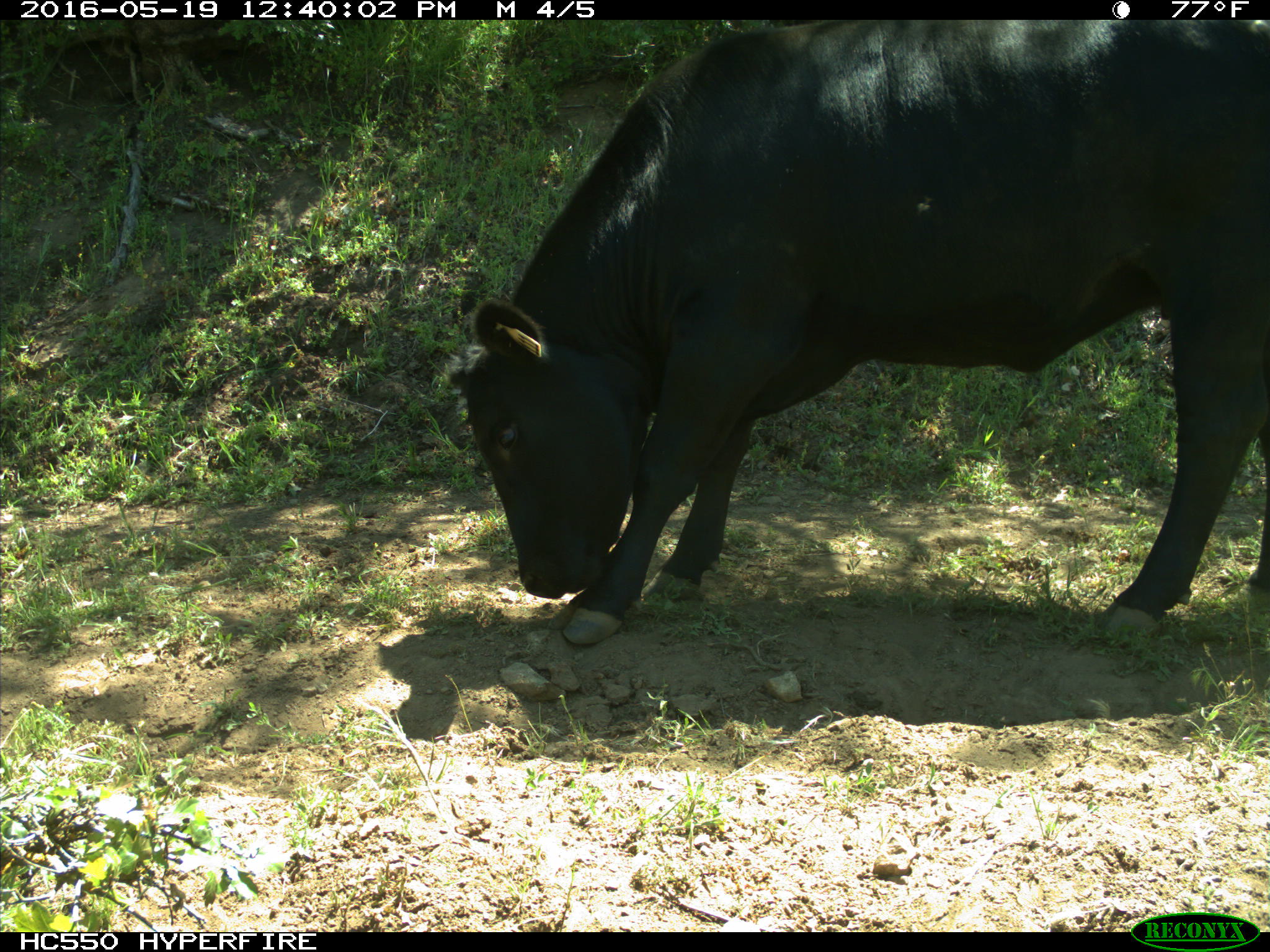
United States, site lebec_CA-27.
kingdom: Animalia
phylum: Chordata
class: Mammalia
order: Artiodactyla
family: Bovidae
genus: Bos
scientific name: Bos taurus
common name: domestic cow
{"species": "Bos taurus (domestic cow)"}